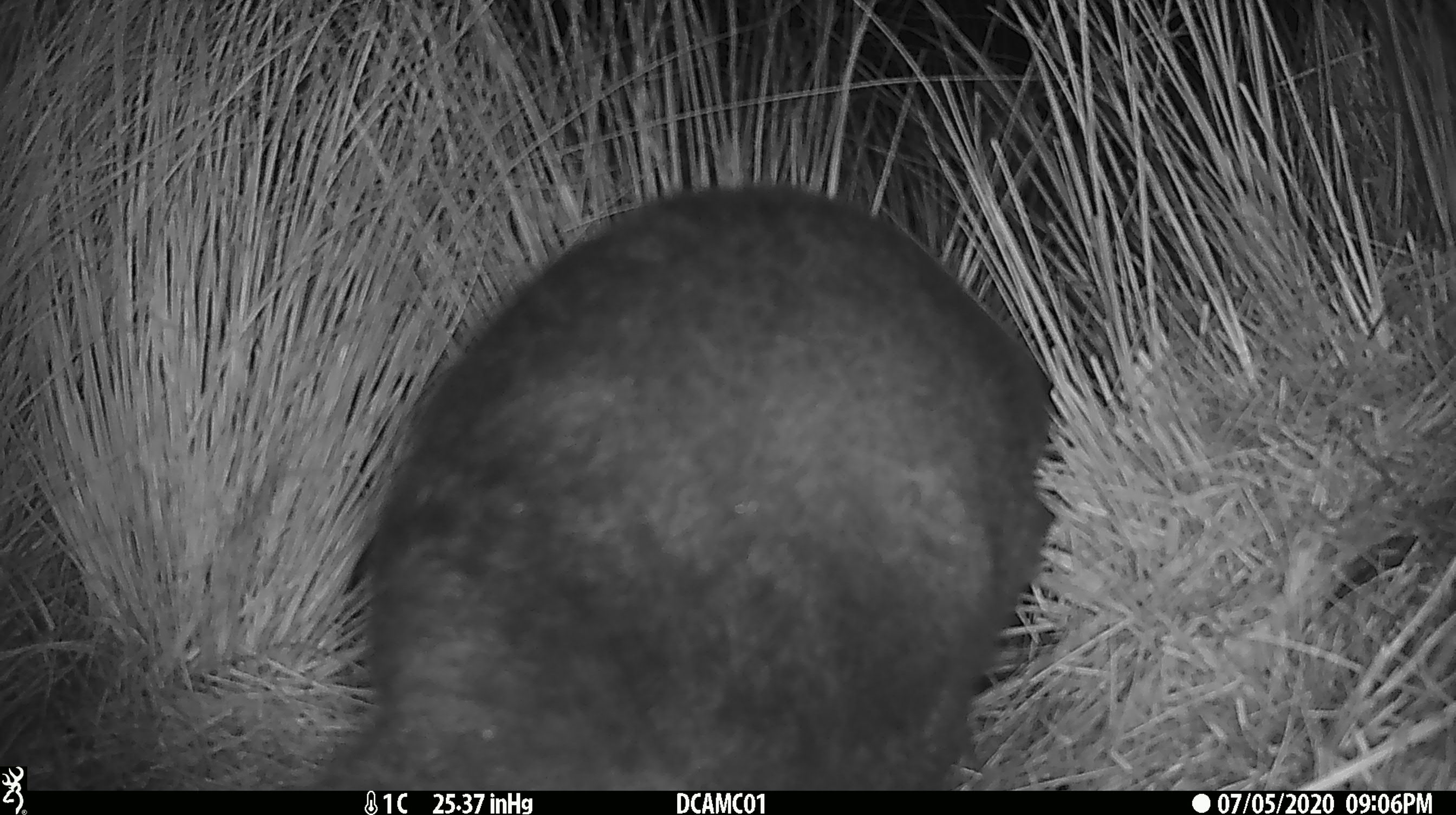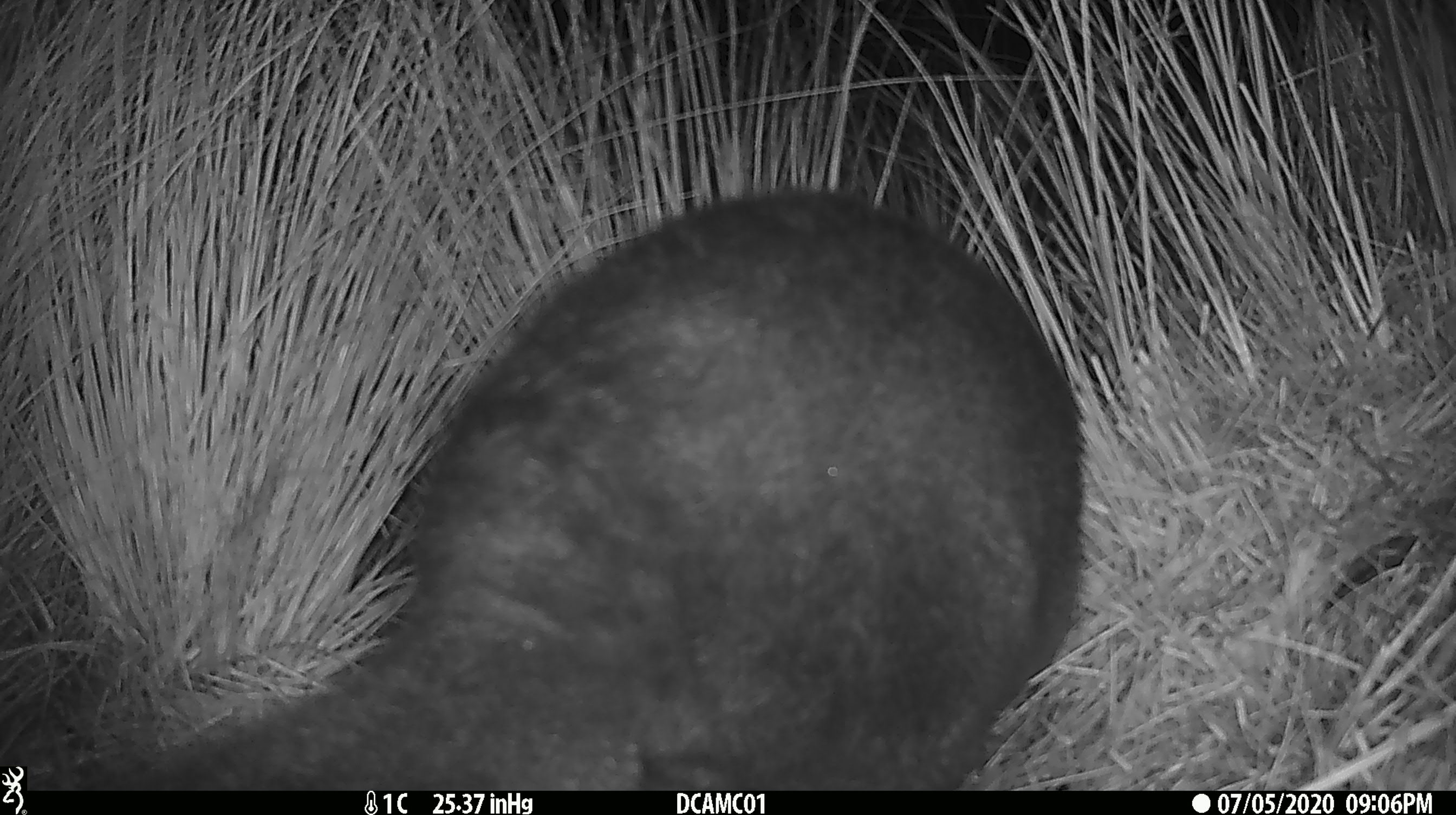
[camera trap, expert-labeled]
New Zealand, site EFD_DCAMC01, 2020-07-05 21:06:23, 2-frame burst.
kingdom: Animalia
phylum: Chordata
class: Mammalia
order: Diprotodontia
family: Phalangeridae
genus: Trichosurus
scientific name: Trichosurus vulpecula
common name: common brushtail possum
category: possum